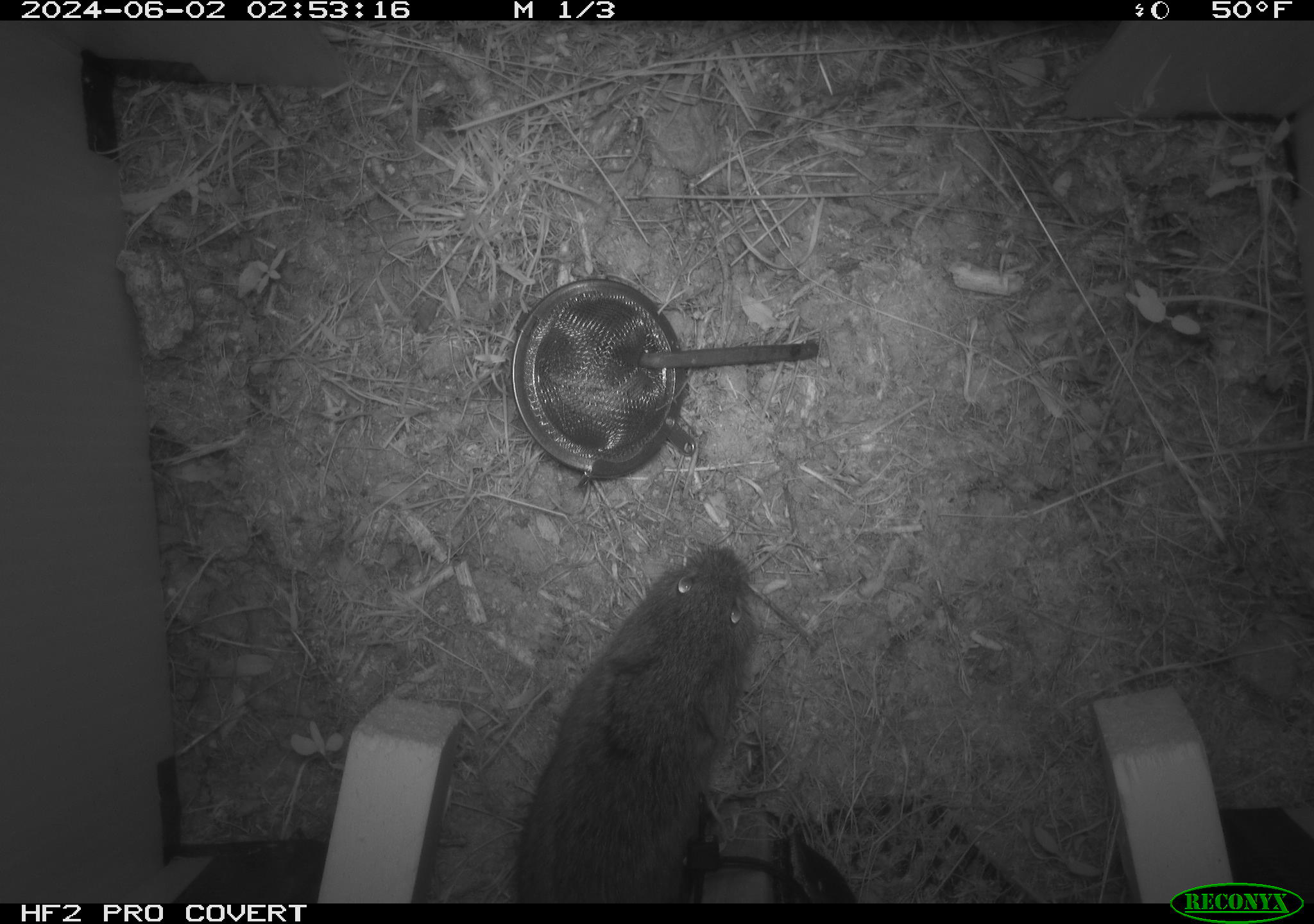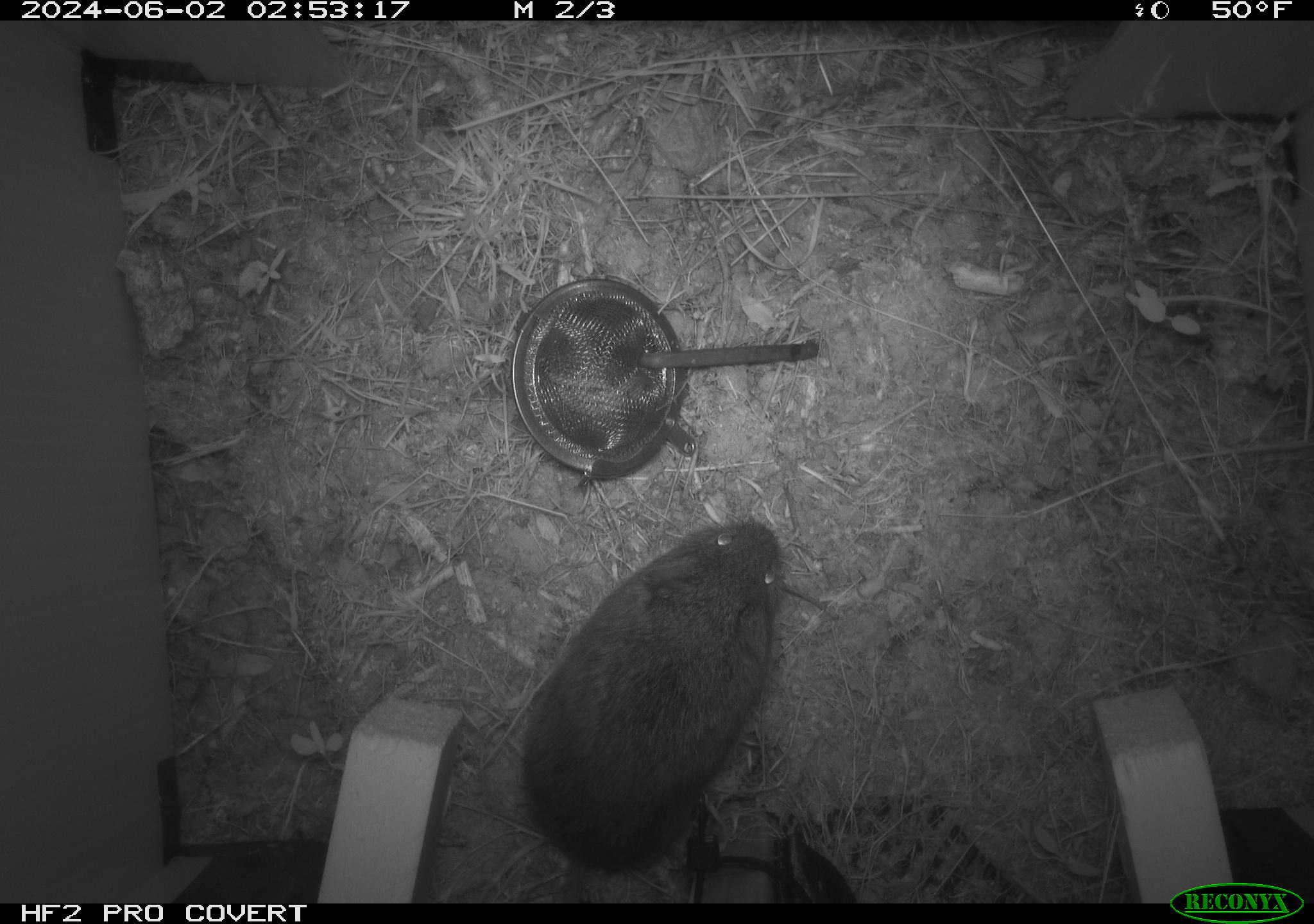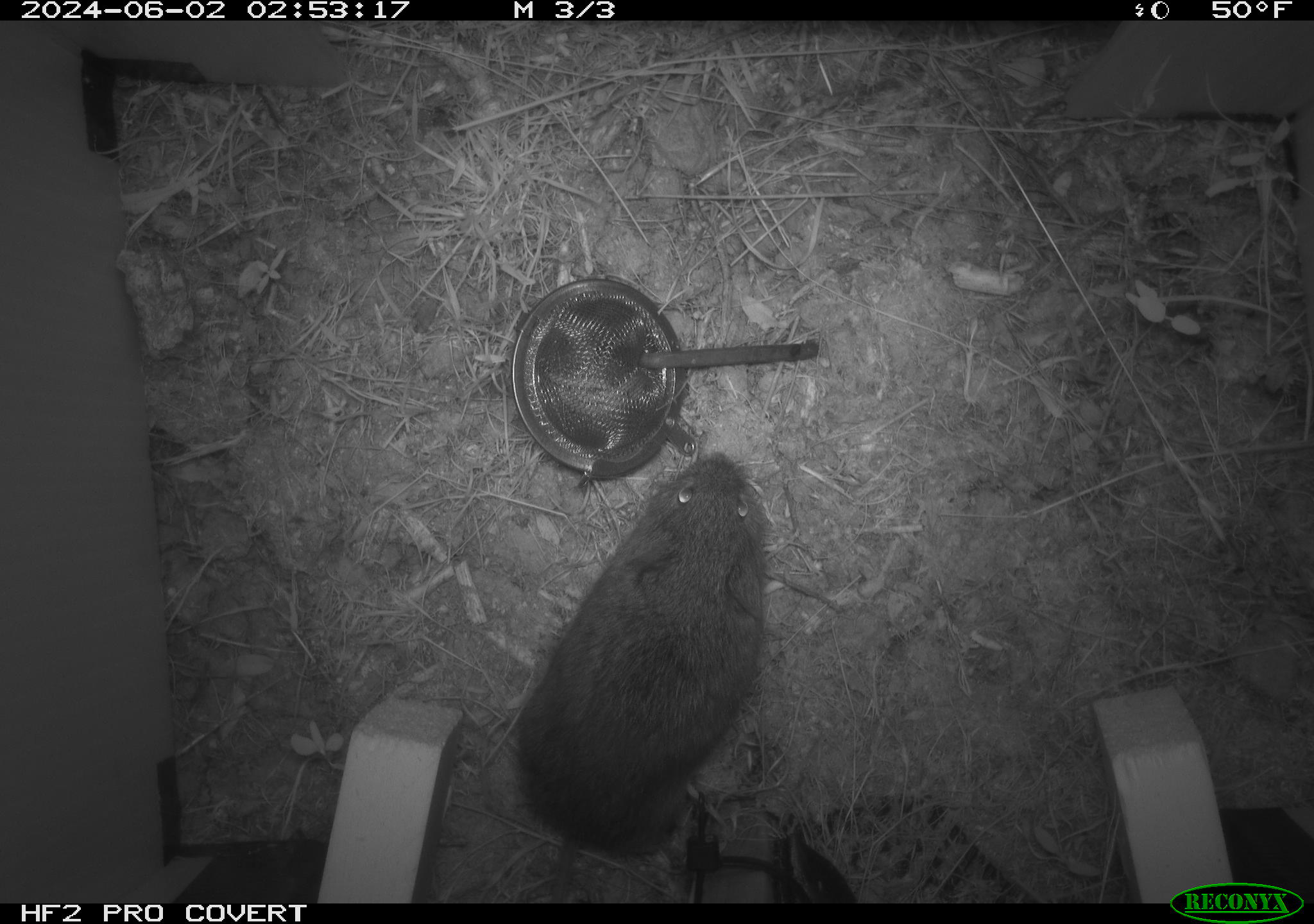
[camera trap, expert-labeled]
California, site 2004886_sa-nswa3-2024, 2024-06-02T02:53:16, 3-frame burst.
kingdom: Animalia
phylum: Chordata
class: Mammalia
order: Rodentia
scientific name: Rodentia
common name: rodent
Rodent (Rodentia).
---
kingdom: Animalia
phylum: Chordata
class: Mammalia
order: Rodentia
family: Cricetidae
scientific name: Arvicolinae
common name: voles, lemmings, and muskrats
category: arvicolinae subfamily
Arvicolinae subfamily (voles, lemmings, and muskrats) (Arvicolinae).